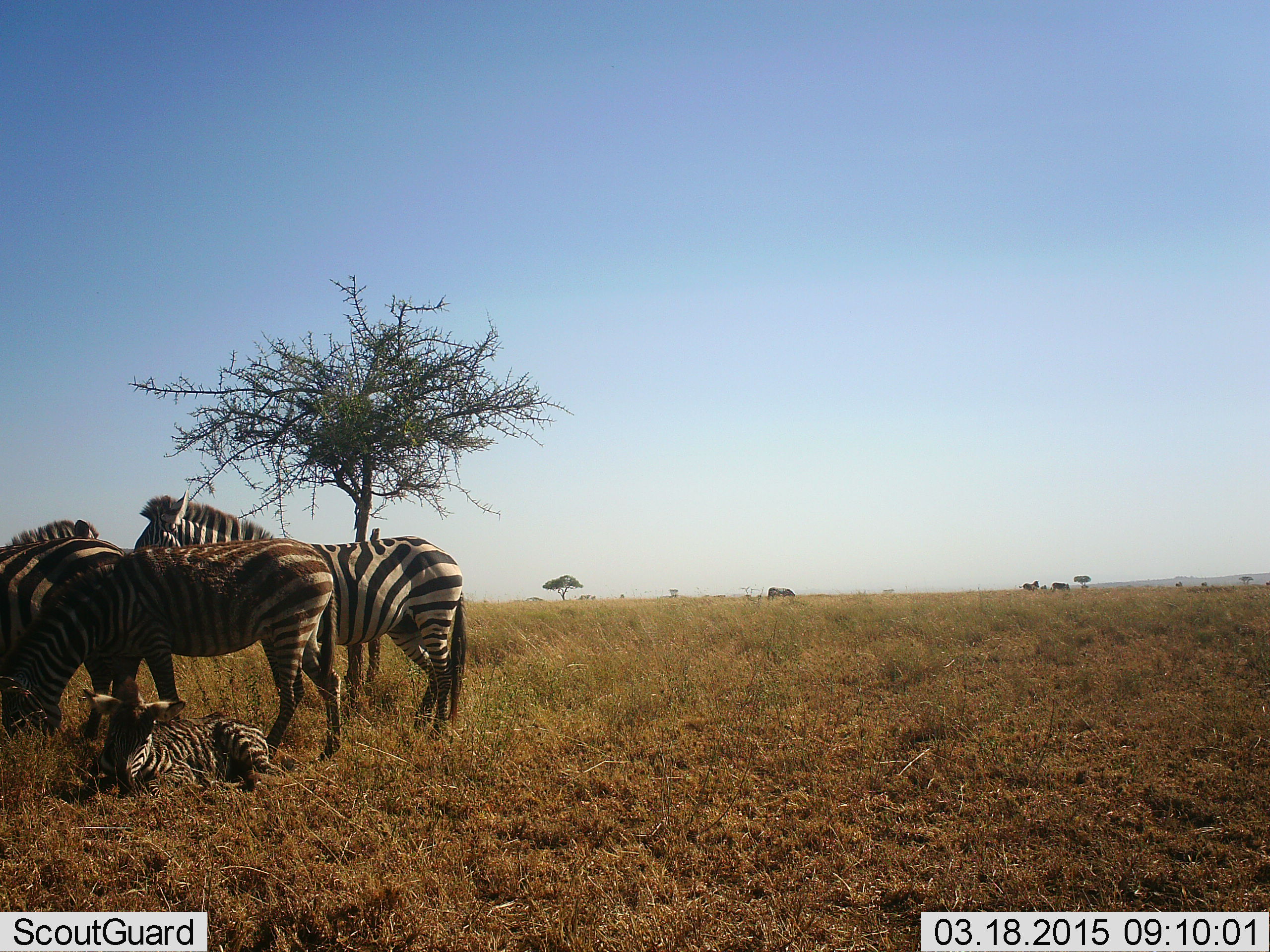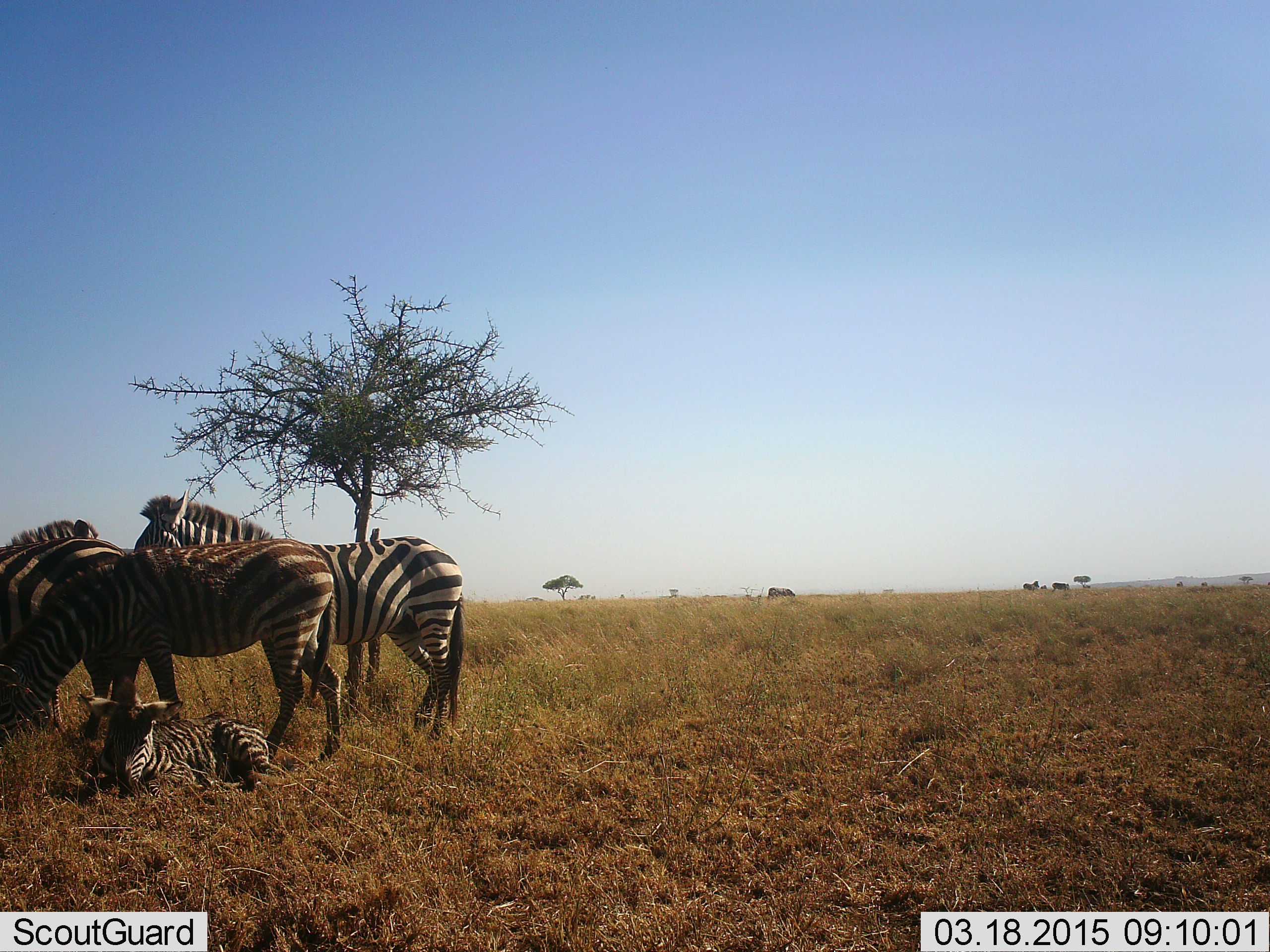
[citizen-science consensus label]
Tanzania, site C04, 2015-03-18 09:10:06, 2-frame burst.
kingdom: Animalia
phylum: Chordata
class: Mammalia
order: Perissodactyla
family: Equidae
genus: Equus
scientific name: Equus quagga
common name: plains zebra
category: zebra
Zebra (plains zebra) (Equus quagga), count 4. Behavior (volunteer vote fractions): standing 80%, resting 60%, moving 0%, interacting 10%. Young present (vote fraction): 80%. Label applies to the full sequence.